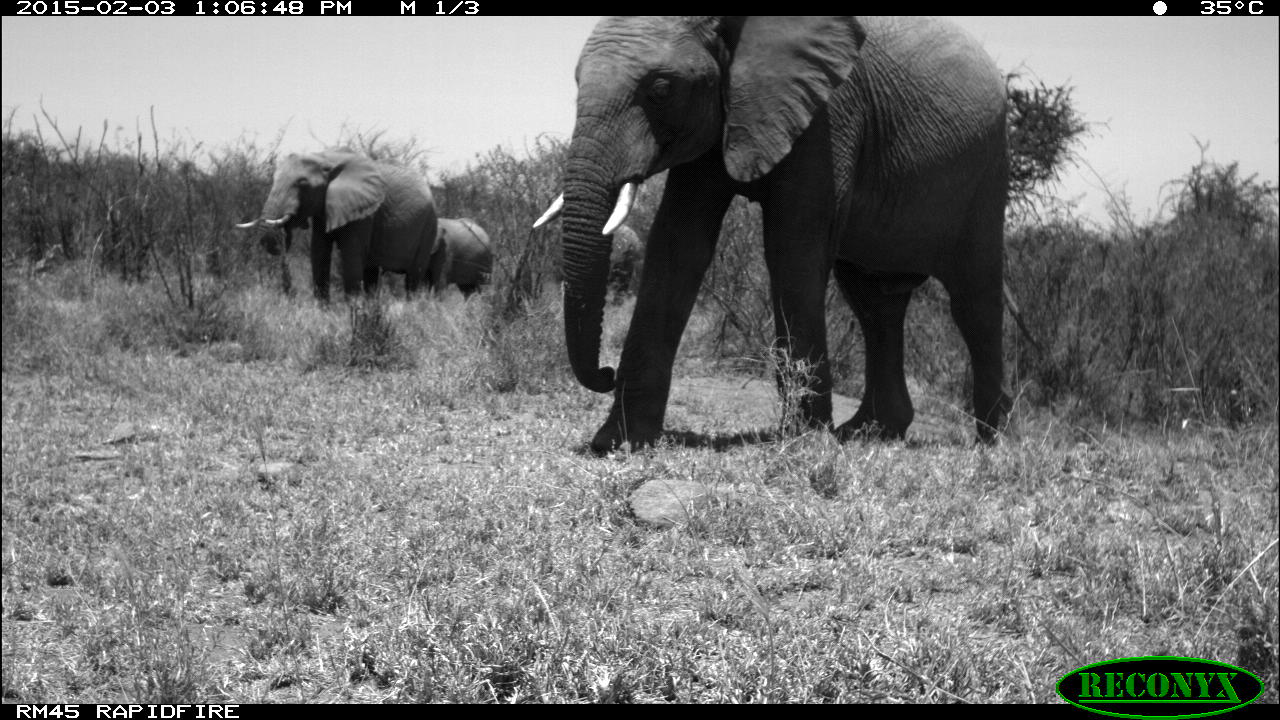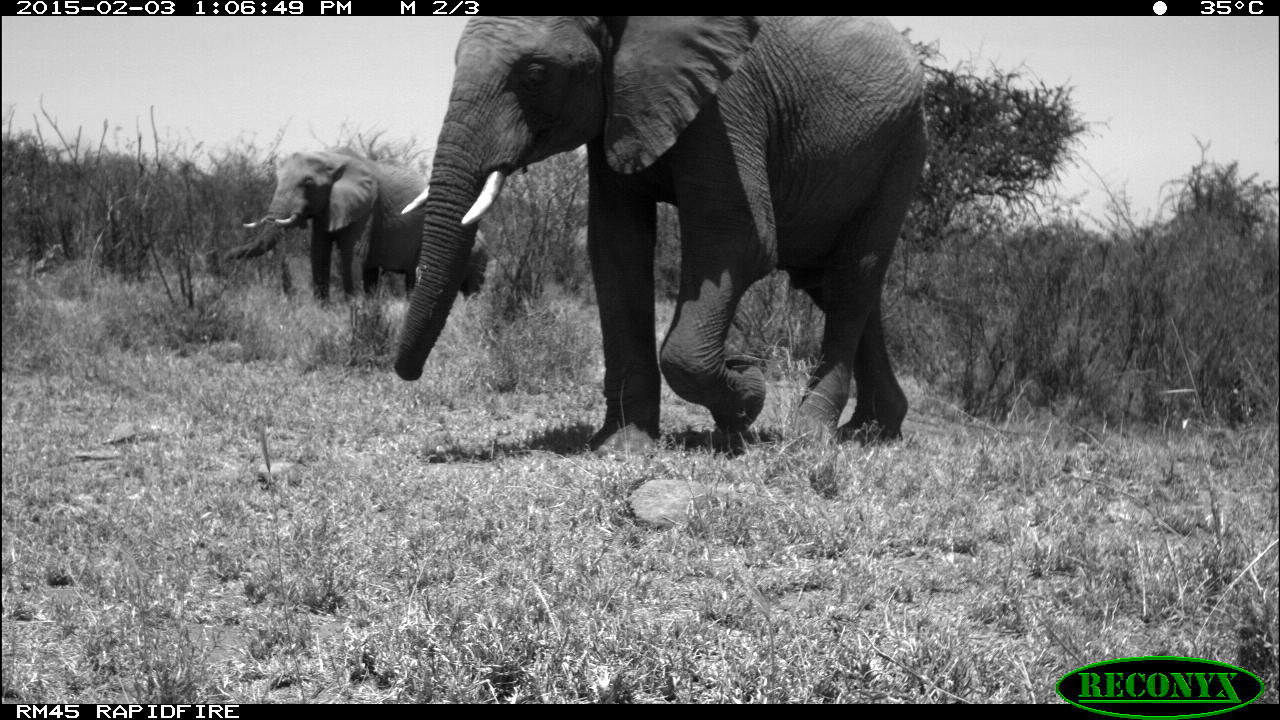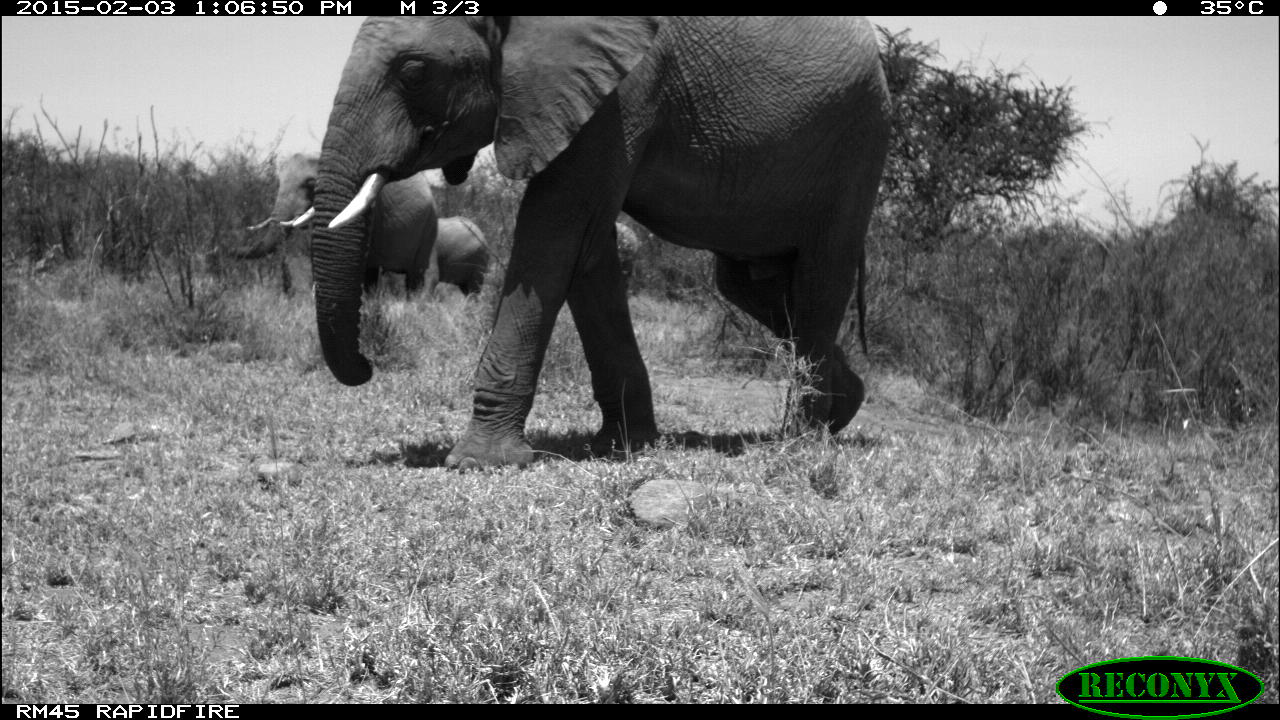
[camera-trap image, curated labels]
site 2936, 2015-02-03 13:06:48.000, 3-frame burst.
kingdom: Animalia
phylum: Chordata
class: Mammalia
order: Proboscidea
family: Elephantidae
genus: Loxodonta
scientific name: Loxodonta africana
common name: african bush elephant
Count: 4.